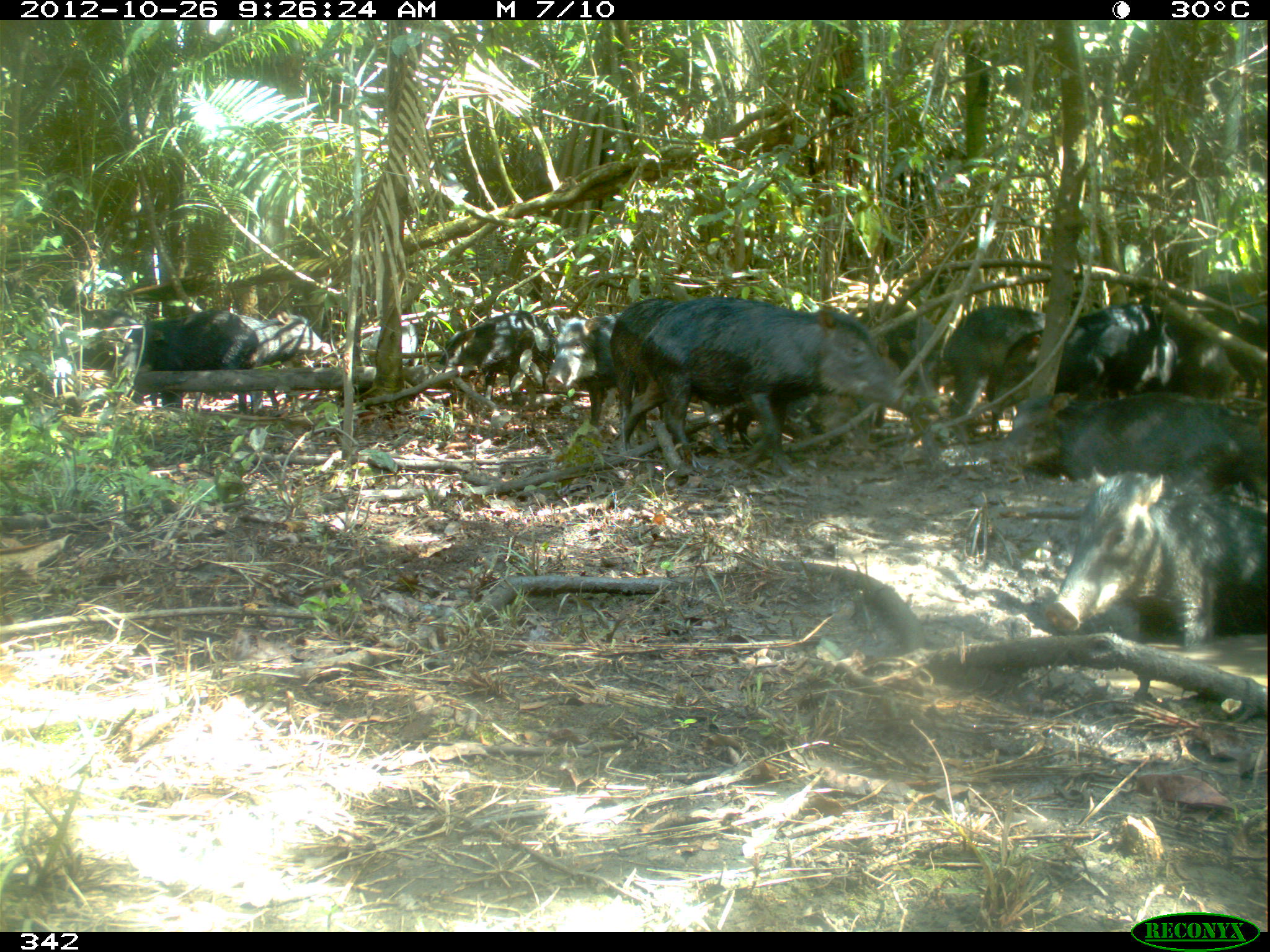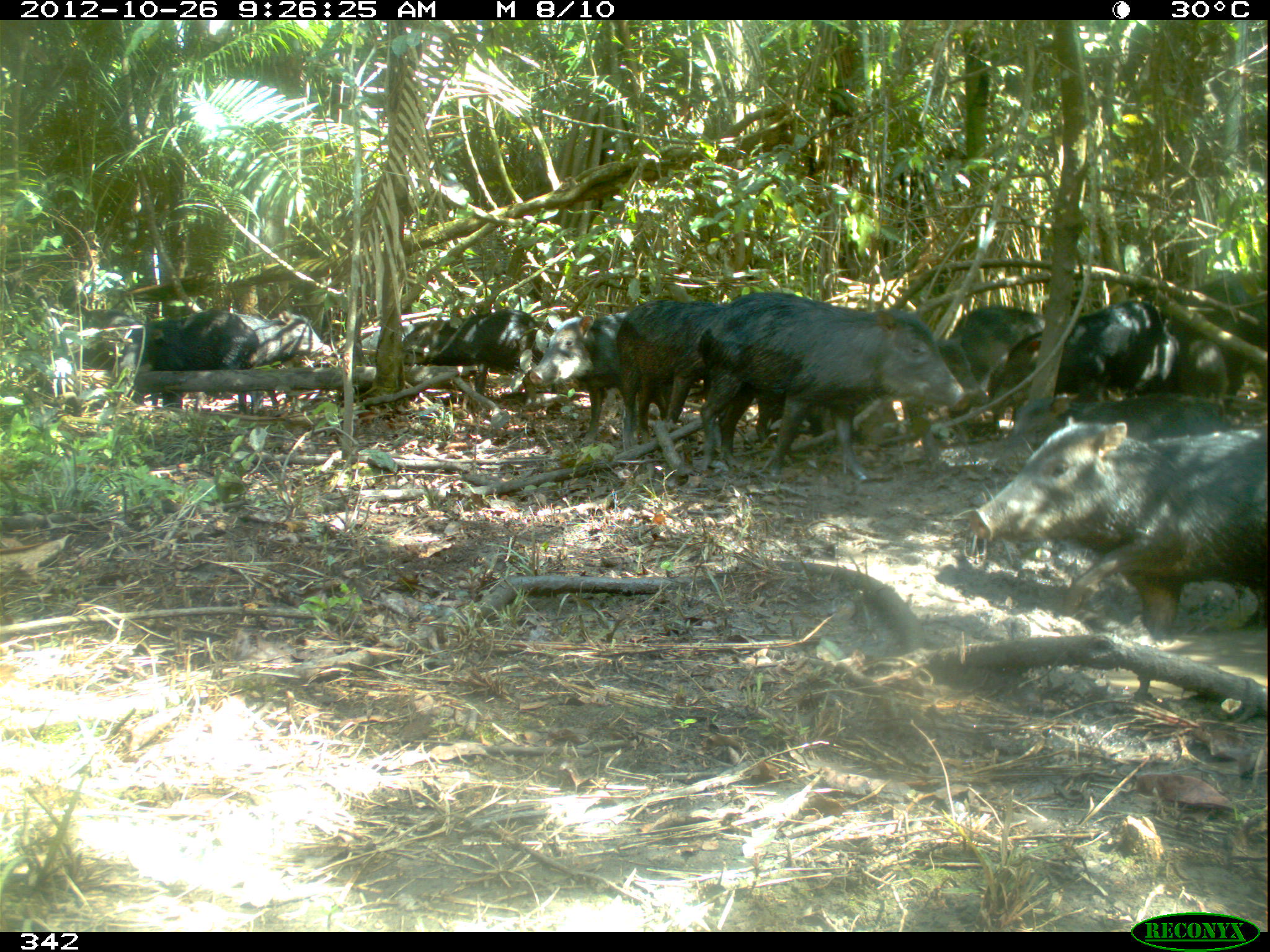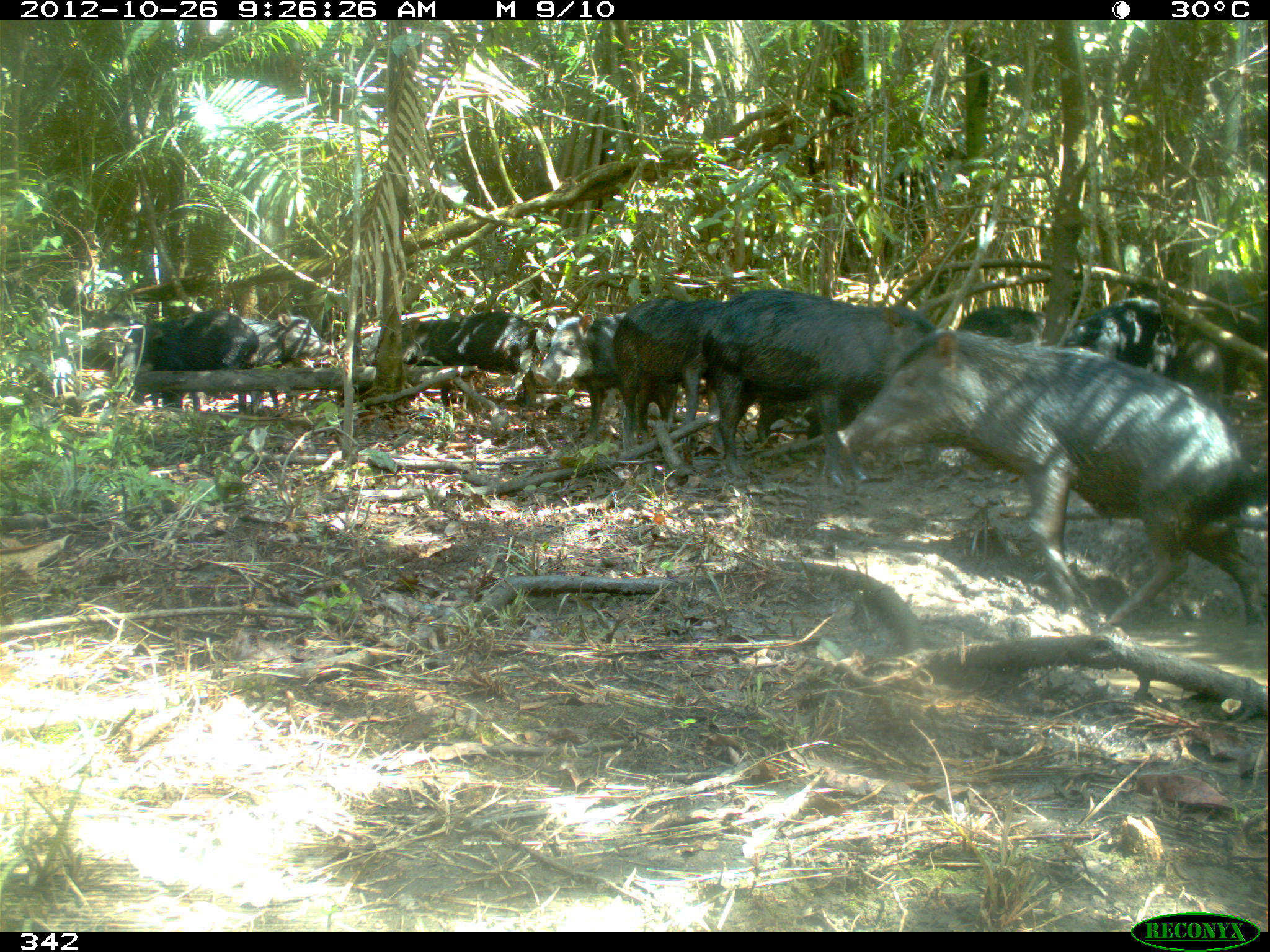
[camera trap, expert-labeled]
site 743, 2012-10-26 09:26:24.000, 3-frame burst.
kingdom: Animalia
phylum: Chordata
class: Mammalia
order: Artiodactyla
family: Tayassuidae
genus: Tayassu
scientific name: Tayassu pecari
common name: white-lipped peccary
Tayassu pecari (white-lipped peccary).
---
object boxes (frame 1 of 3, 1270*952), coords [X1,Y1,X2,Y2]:
tayassu pecari: [621,297,905,479]; [1046,465,1268,649]; [991,301,1240,416]; [1007,392,1268,501]; [609,298,729,454]; [942,304,1069,436]; [194,309,331,414]; [845,298,945,428]; [1164,283,1267,404]; [144,309,260,416]; [435,310,556,408]; [52,309,165,407]; [545,312,623,428]